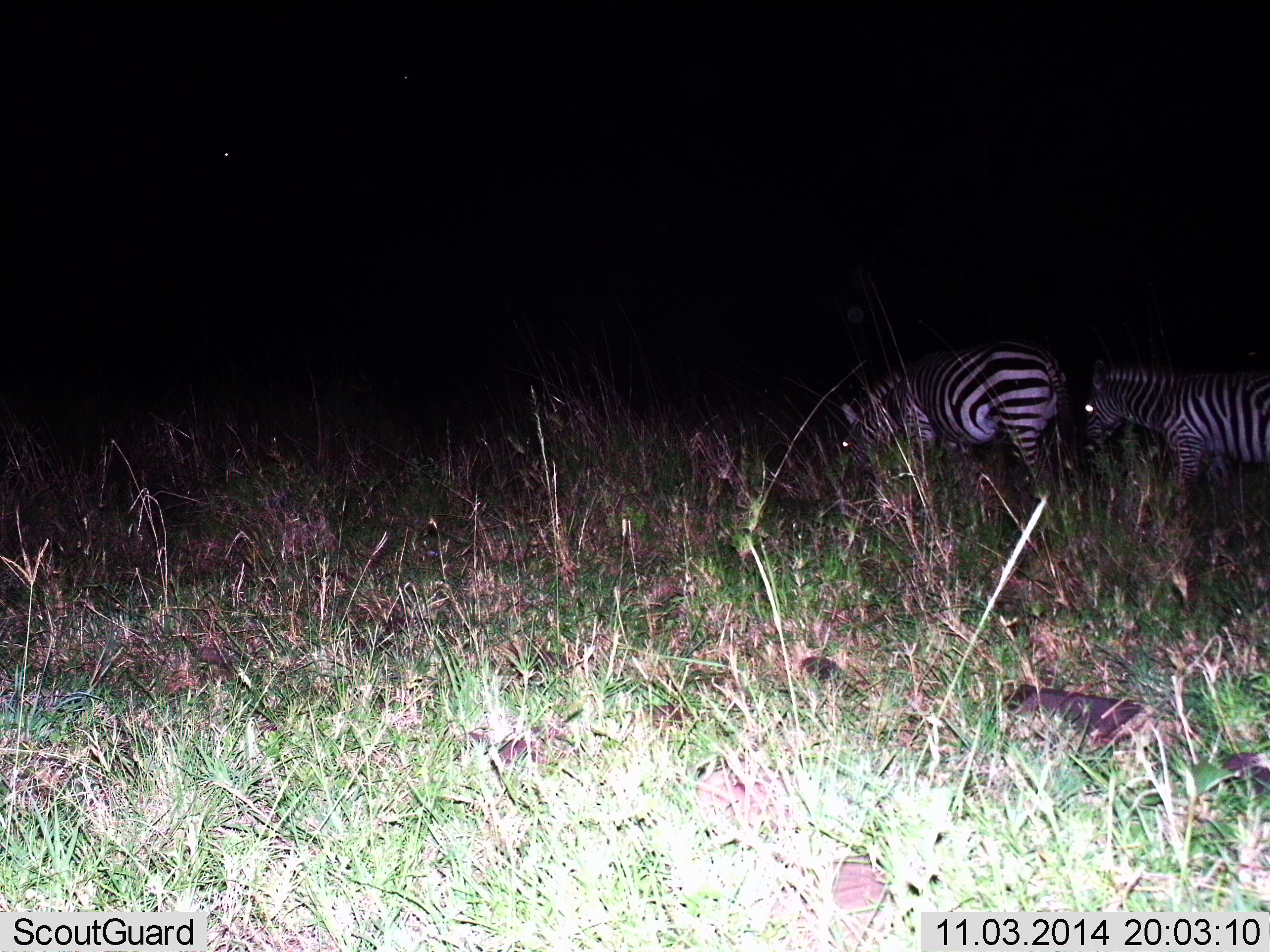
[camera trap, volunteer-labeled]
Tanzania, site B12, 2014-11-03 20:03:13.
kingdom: Animalia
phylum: Chordata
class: Mammalia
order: Perissodactyla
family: Equidae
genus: Equus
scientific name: Equus quagga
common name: plains zebra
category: zebra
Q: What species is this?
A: Zebra (plains zebra) (Equus quagga).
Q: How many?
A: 2.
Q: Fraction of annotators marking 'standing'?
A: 60%.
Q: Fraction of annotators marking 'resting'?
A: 0%.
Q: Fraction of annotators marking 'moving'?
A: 30%.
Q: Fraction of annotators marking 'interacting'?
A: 0%.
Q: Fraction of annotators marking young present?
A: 0%.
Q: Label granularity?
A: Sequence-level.